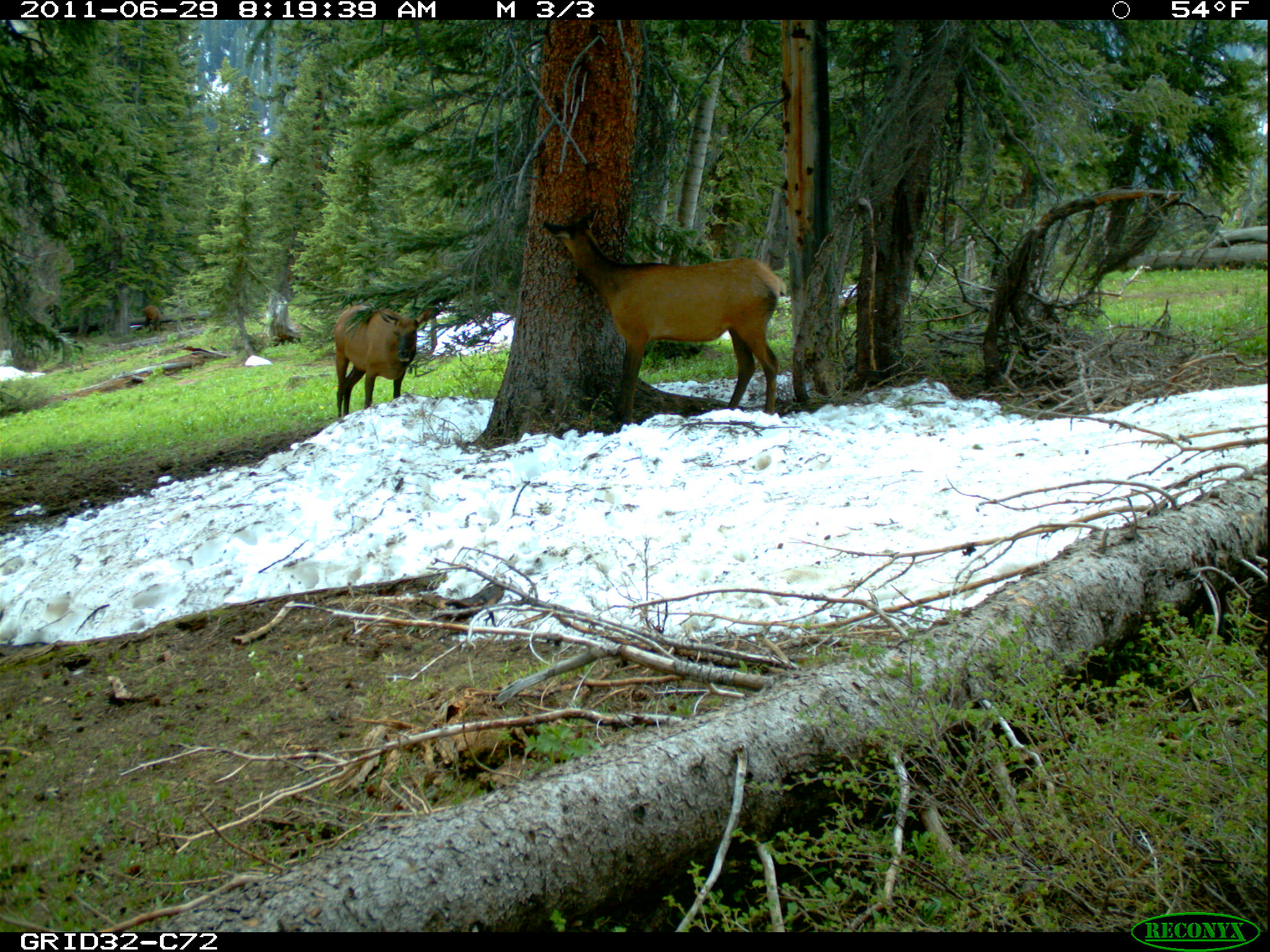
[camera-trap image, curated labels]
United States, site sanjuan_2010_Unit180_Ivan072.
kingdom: Animalia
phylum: Chordata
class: Mammalia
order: Artiodactyla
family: Cervidae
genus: Cervus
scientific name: Cervus elaphus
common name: red deer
Cervus elaphus (red deer).